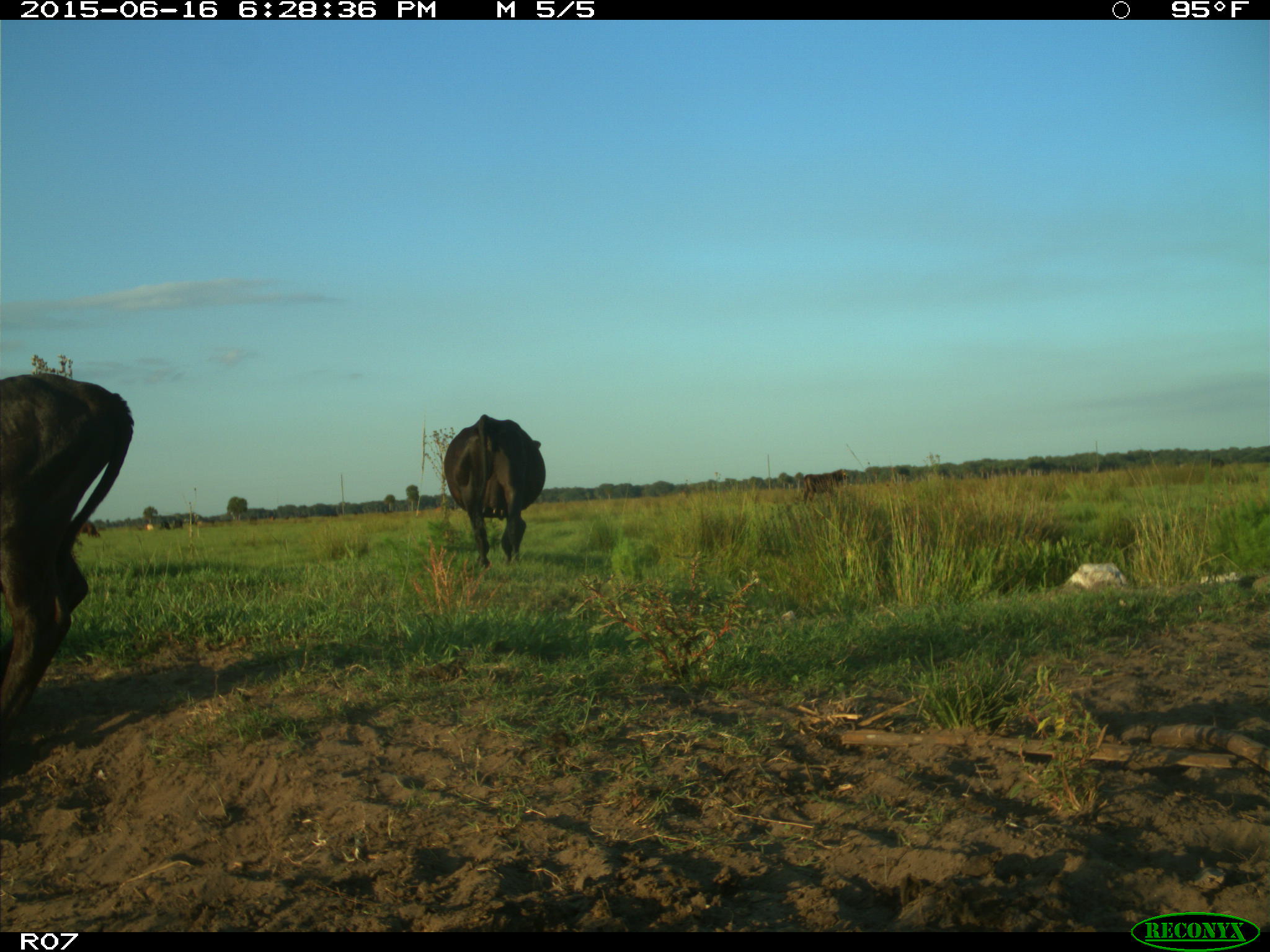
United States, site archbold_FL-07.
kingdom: Animalia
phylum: Chordata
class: Mammalia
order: Artiodactyla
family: Bovidae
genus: Bos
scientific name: Bos taurus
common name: domestic cow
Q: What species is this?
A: Bos taurus (domestic cow).